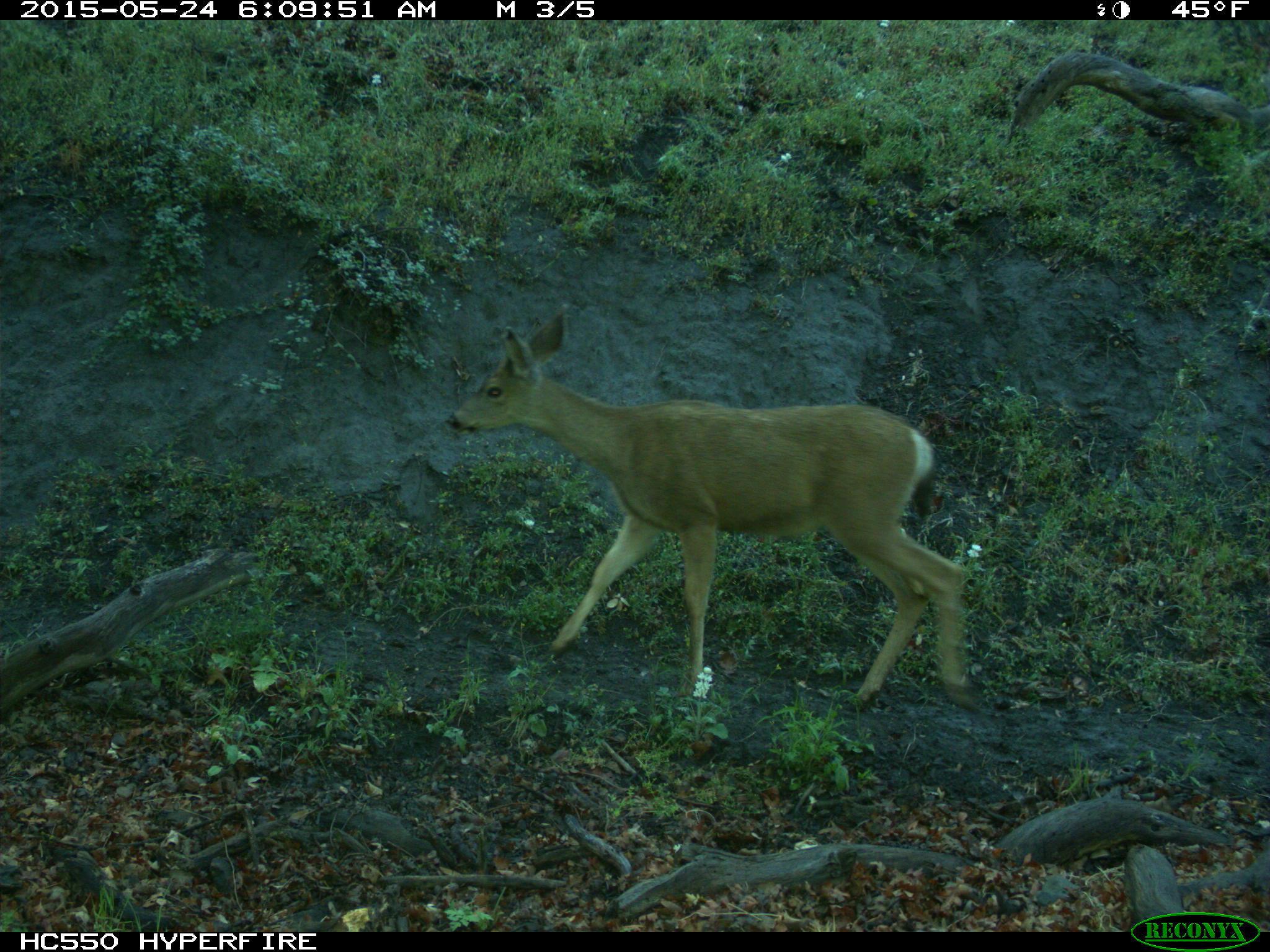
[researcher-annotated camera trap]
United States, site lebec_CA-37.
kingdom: Animalia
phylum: Chordata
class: Mammalia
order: Artiodactyla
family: Cervidae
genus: Odocoileus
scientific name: Odocoileus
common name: deer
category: unidentified deer